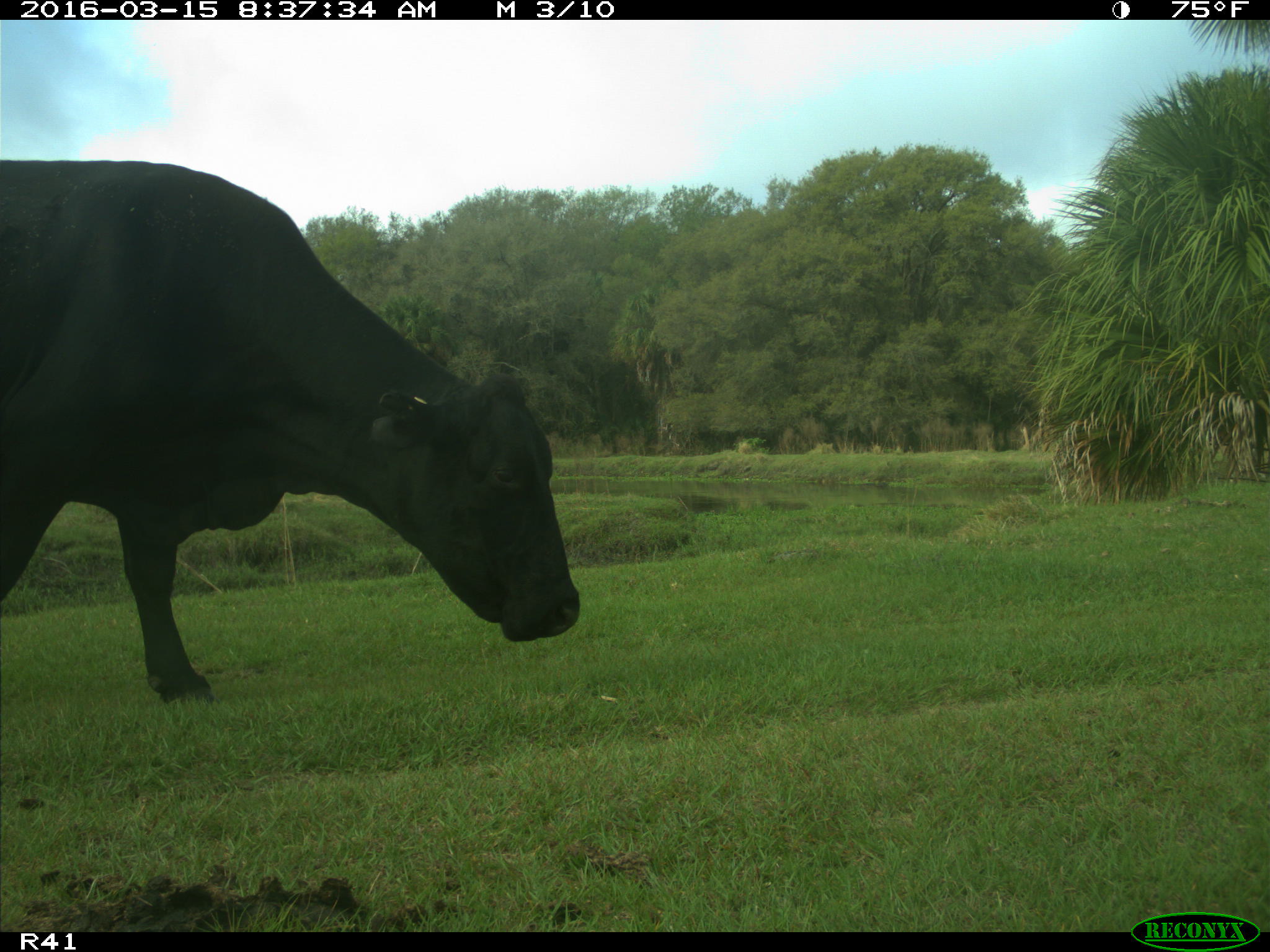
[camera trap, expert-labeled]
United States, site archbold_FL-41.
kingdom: Animalia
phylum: Chordata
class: Mammalia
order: Artiodactyla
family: Bovidae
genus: Bos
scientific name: Bos taurus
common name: domestic cow